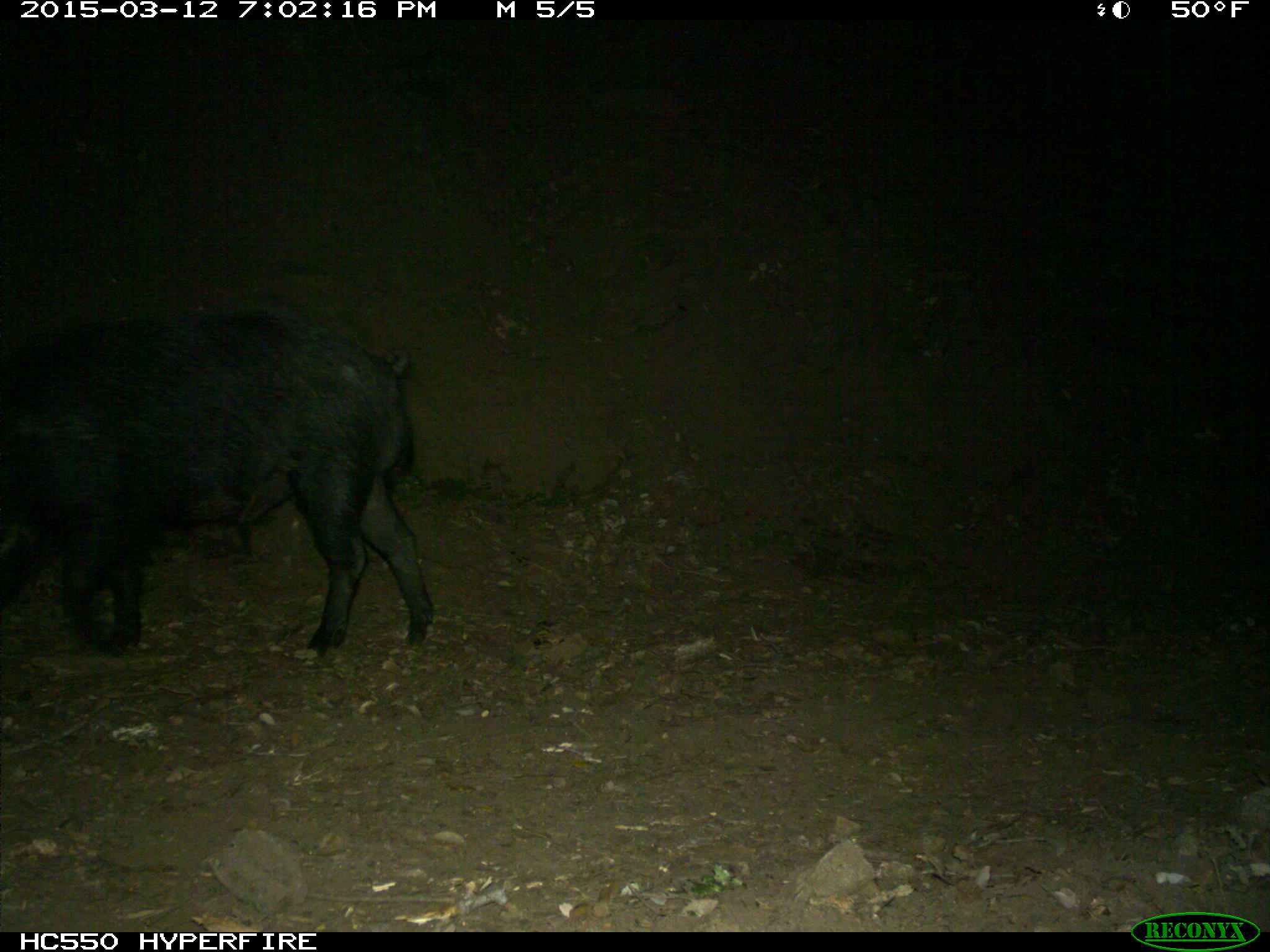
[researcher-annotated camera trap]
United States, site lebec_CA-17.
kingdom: Animalia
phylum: Chordata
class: Mammalia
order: Artiodactyla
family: Suidae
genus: Sus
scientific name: Sus scrofa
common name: wild boar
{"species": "Sus scrofa (wild boar)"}